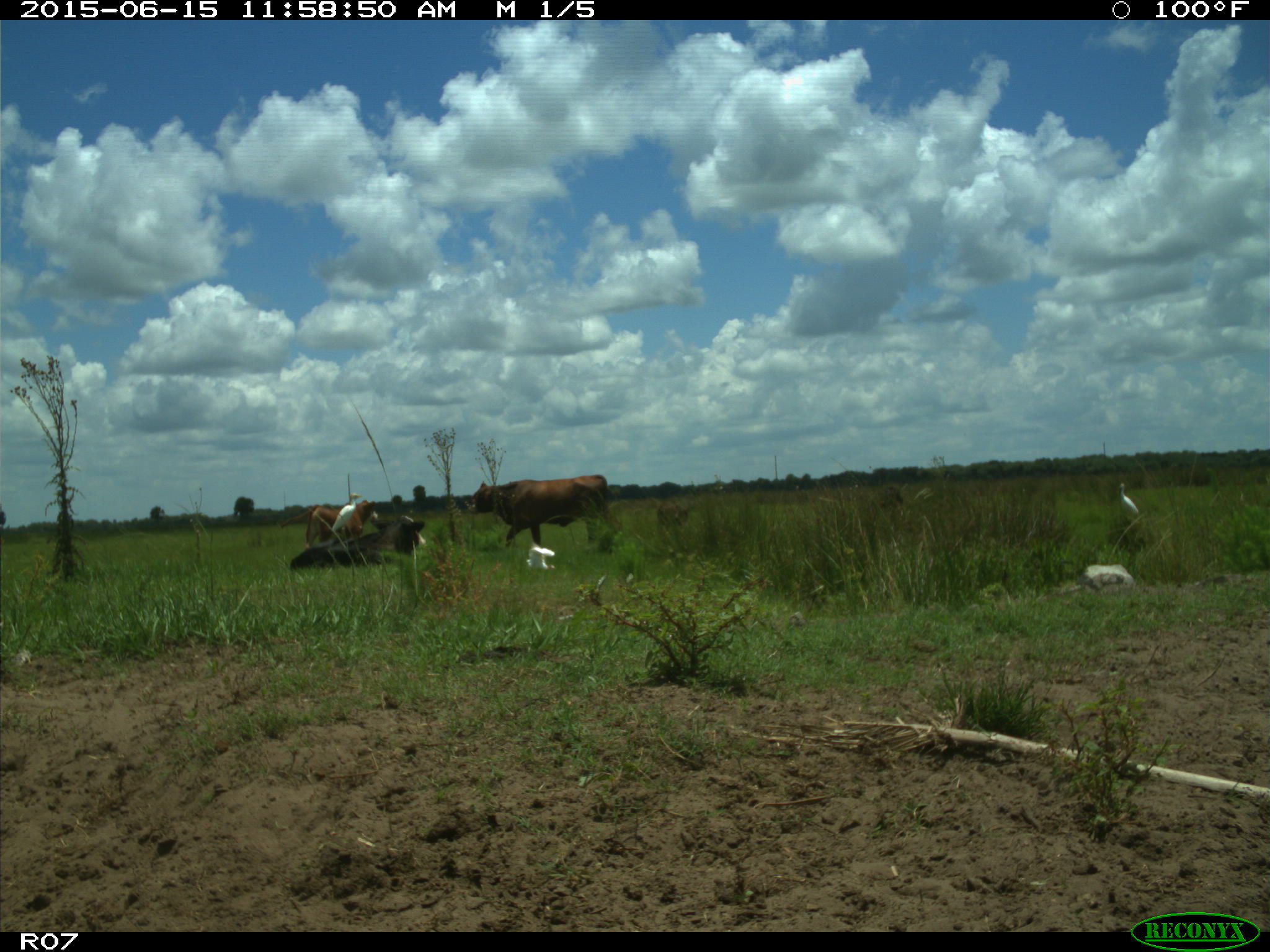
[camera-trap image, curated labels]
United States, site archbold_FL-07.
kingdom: Animalia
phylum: Chordata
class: Mammalia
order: Artiodactyla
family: Bovidae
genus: Bos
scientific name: Bos taurus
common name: domestic cow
Bos taurus (domestic cow).